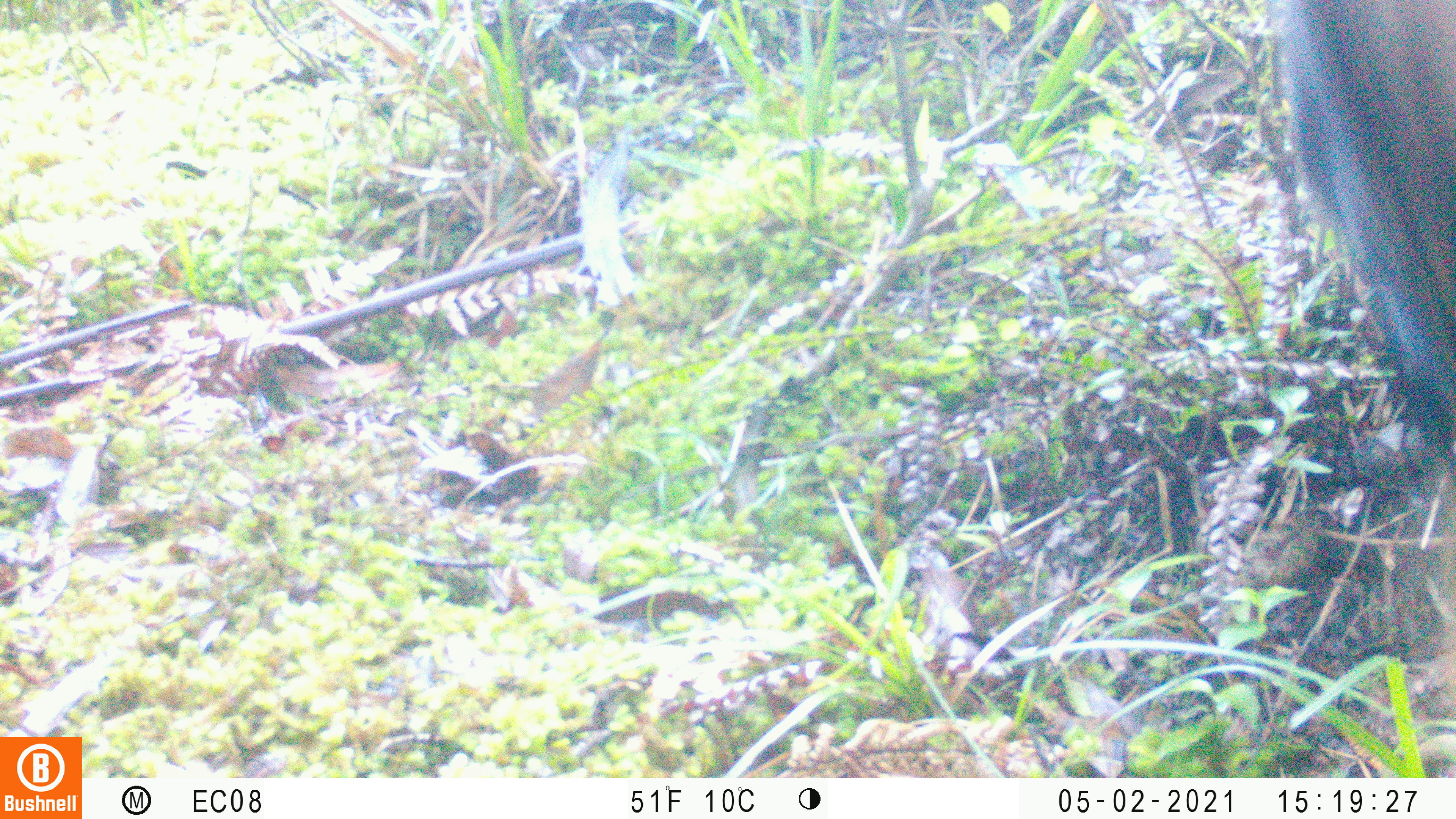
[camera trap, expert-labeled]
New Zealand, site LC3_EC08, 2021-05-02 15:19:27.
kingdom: Animalia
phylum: Chordata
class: Mammalia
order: Artiodactyla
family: Suidae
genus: Sus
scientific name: Sus scrofa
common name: pig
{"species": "pig (Sus scrofa)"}